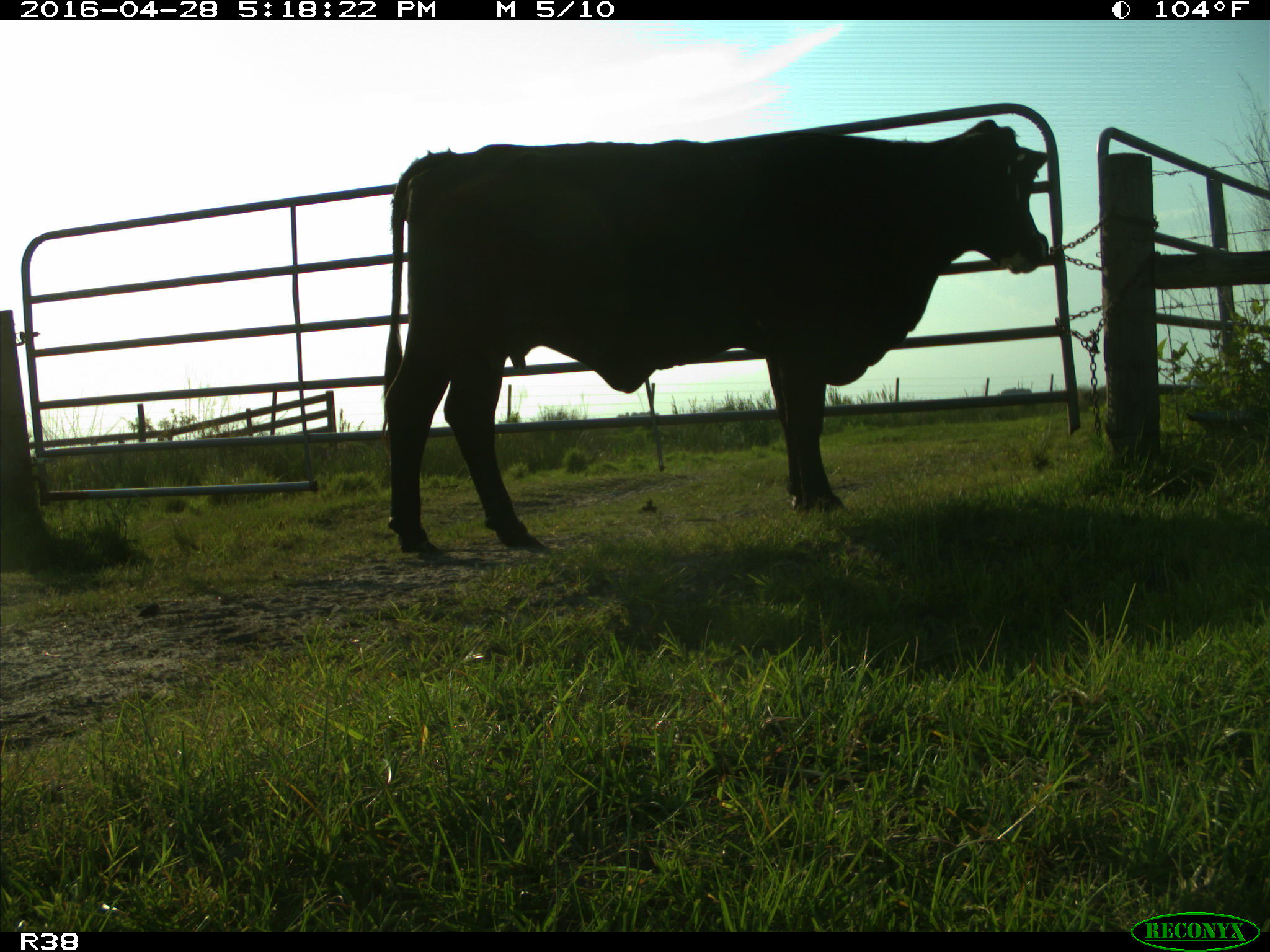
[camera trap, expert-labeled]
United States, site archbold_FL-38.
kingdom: Animalia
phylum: Chordata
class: Mammalia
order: Artiodactyla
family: Bovidae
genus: Bos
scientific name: Bos taurus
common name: domestic cow